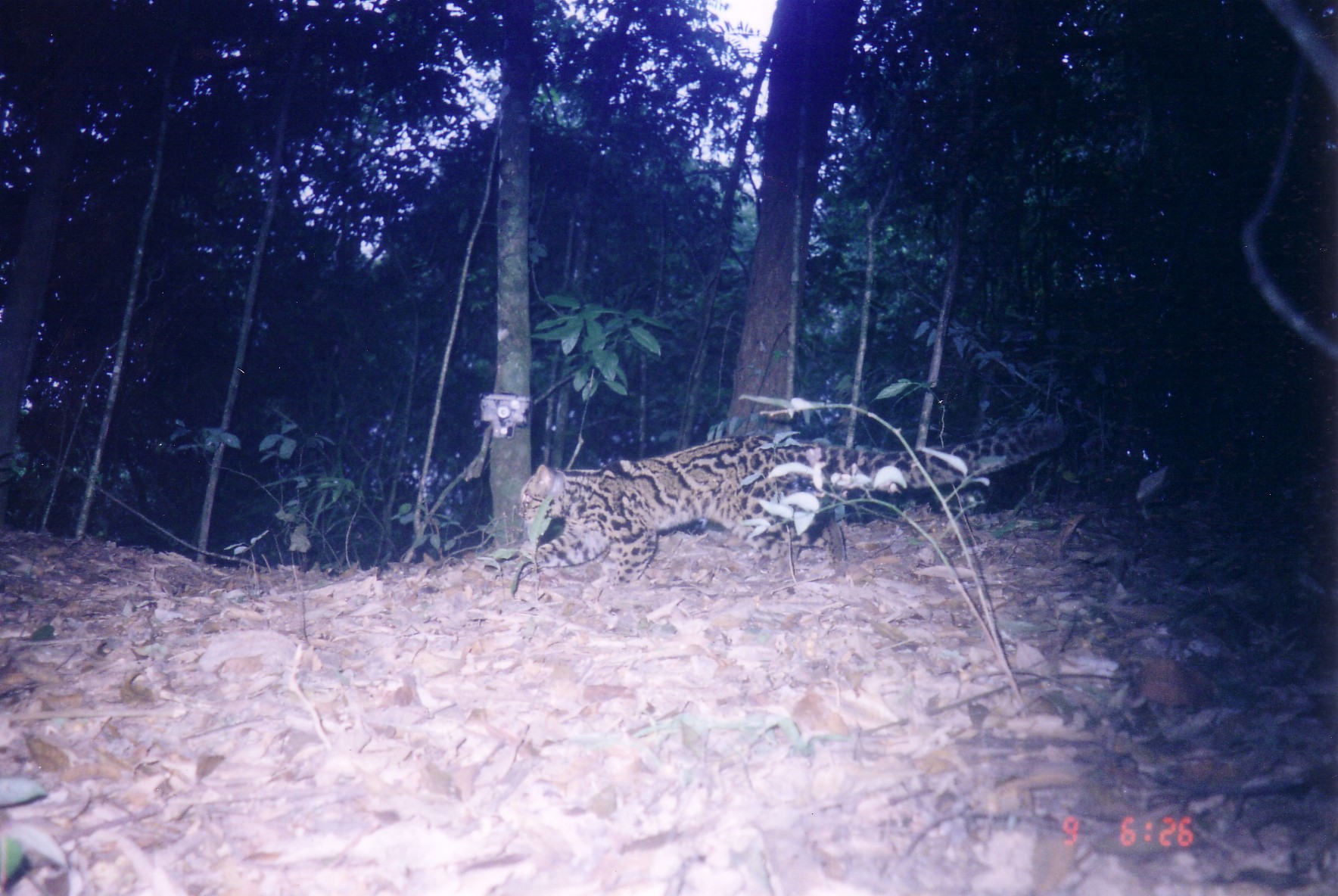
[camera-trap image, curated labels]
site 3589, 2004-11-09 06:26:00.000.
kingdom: Animalia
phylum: Chordata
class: Mammalia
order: Carnivora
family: Felidae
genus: Pardofelis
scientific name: Pardofelis marmorata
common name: marbled cat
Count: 1.